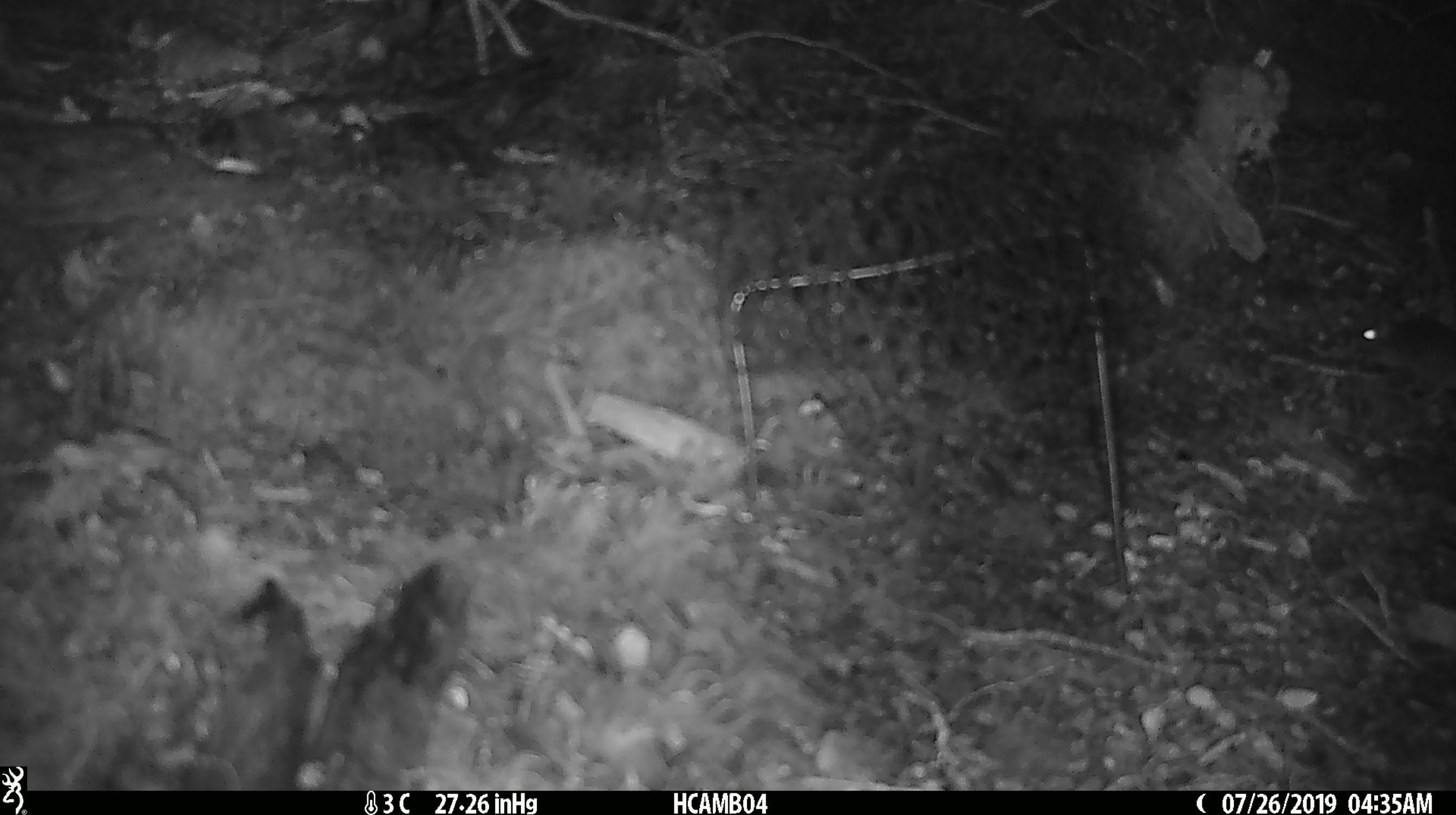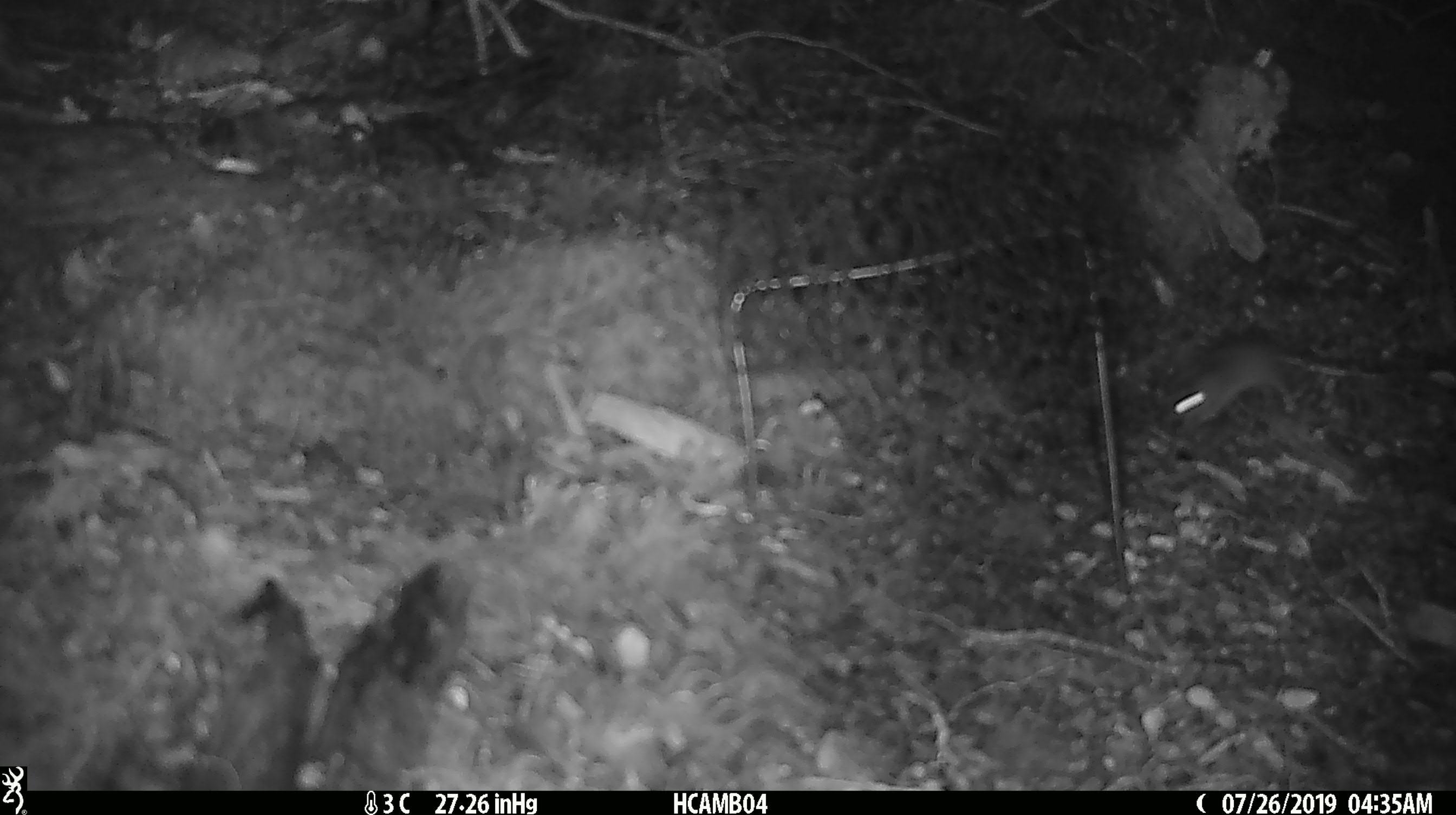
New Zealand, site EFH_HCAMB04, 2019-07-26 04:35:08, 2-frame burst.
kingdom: Animalia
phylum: Chordata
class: Mammalia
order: Rodentia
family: Muridae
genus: Mus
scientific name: Mus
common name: mouse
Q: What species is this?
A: Mouse (Mus).